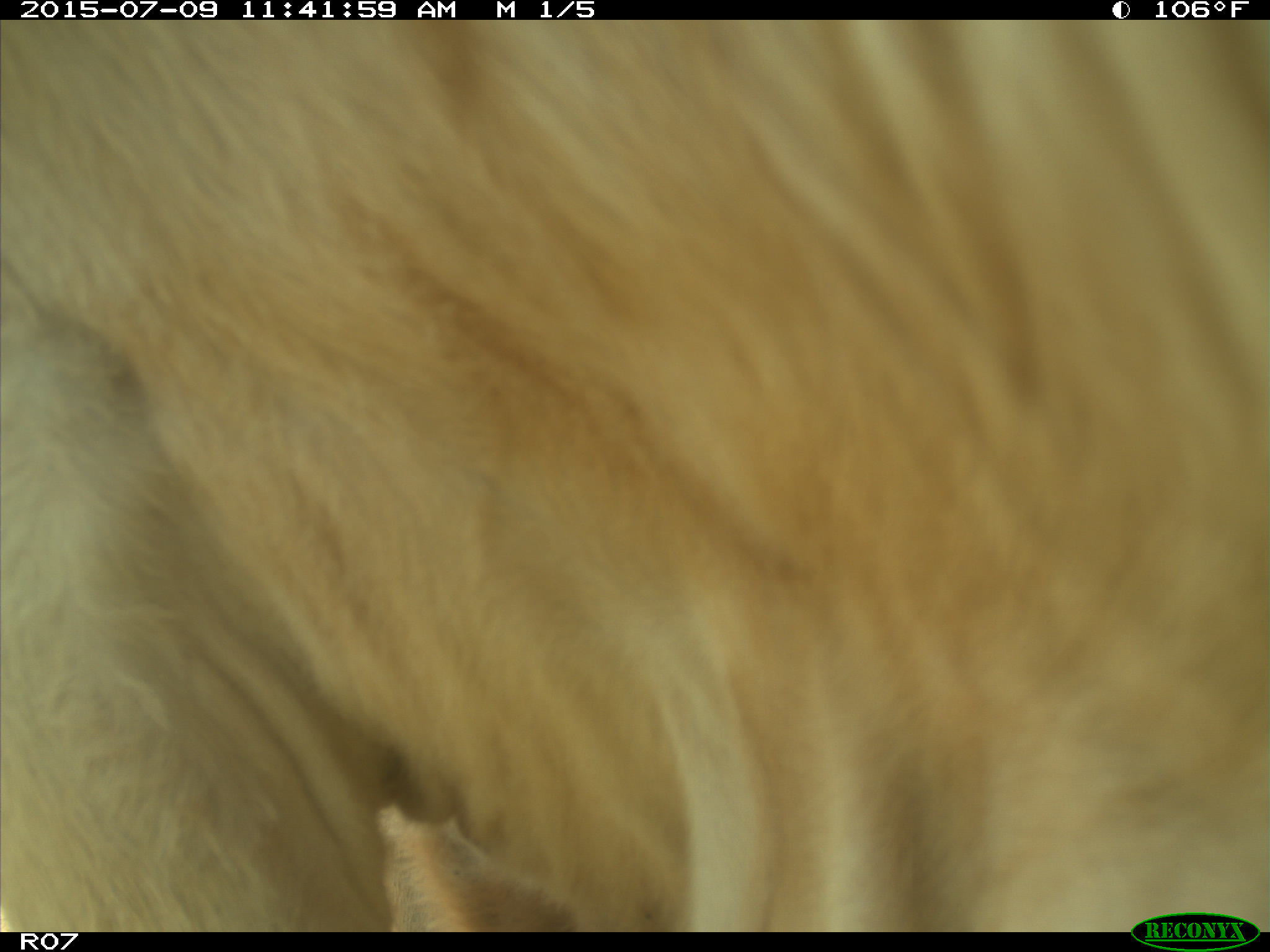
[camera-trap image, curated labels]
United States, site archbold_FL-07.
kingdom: Animalia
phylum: Chordata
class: Mammalia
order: Artiodactyla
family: Bovidae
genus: Bos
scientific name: Bos taurus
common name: domestic cow